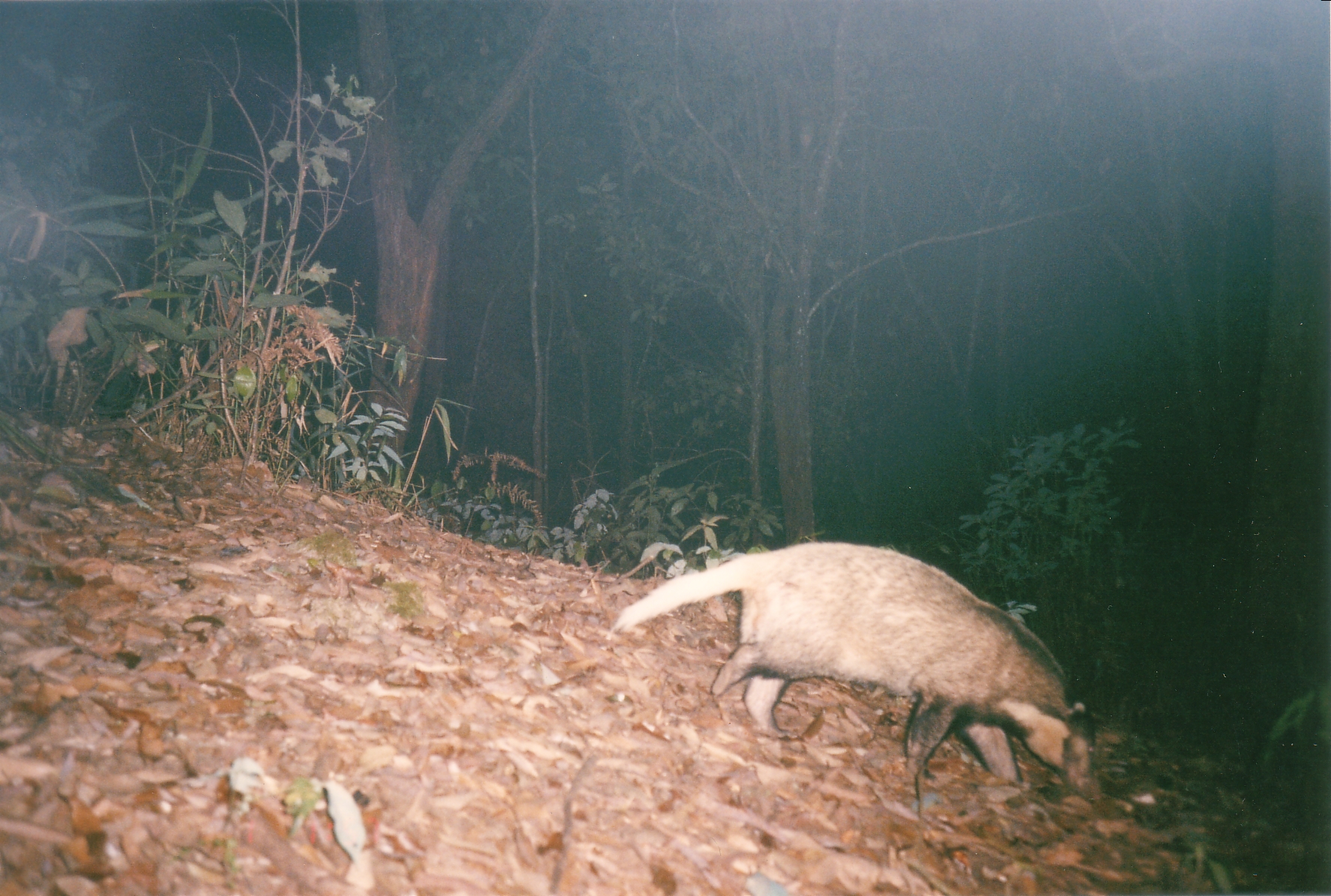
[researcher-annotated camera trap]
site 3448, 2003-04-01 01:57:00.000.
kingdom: Animalia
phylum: Chordata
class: Mammalia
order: Carnivora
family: Mustelidae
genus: Arctonyx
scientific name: Arctonyx collaris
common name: greater hog badger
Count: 1.